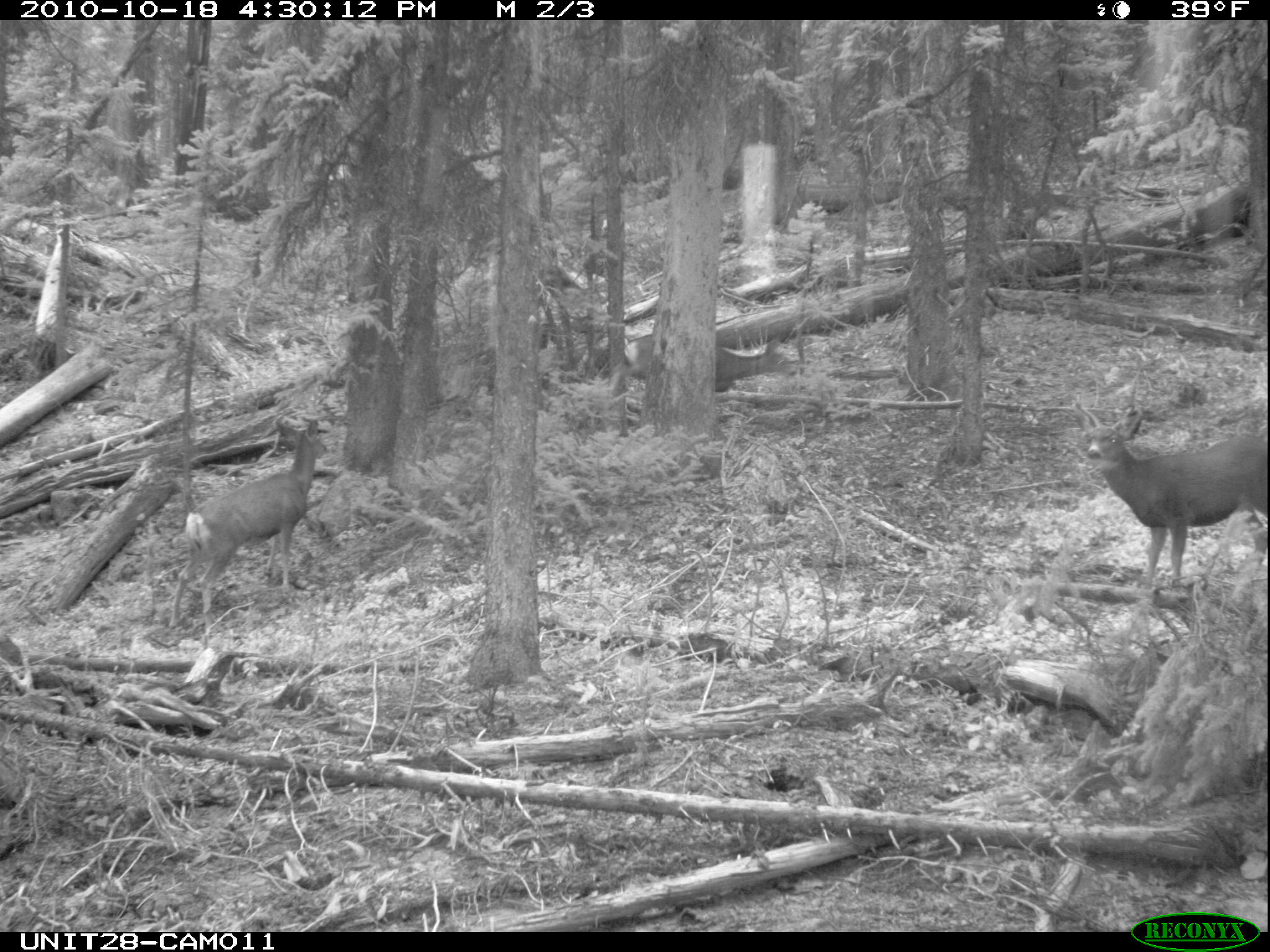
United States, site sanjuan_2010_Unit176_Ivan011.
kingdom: Animalia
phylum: Chordata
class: Mammalia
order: Artiodactyla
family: Cervidae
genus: Odocoileus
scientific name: Odocoileus hemionus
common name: mule deer